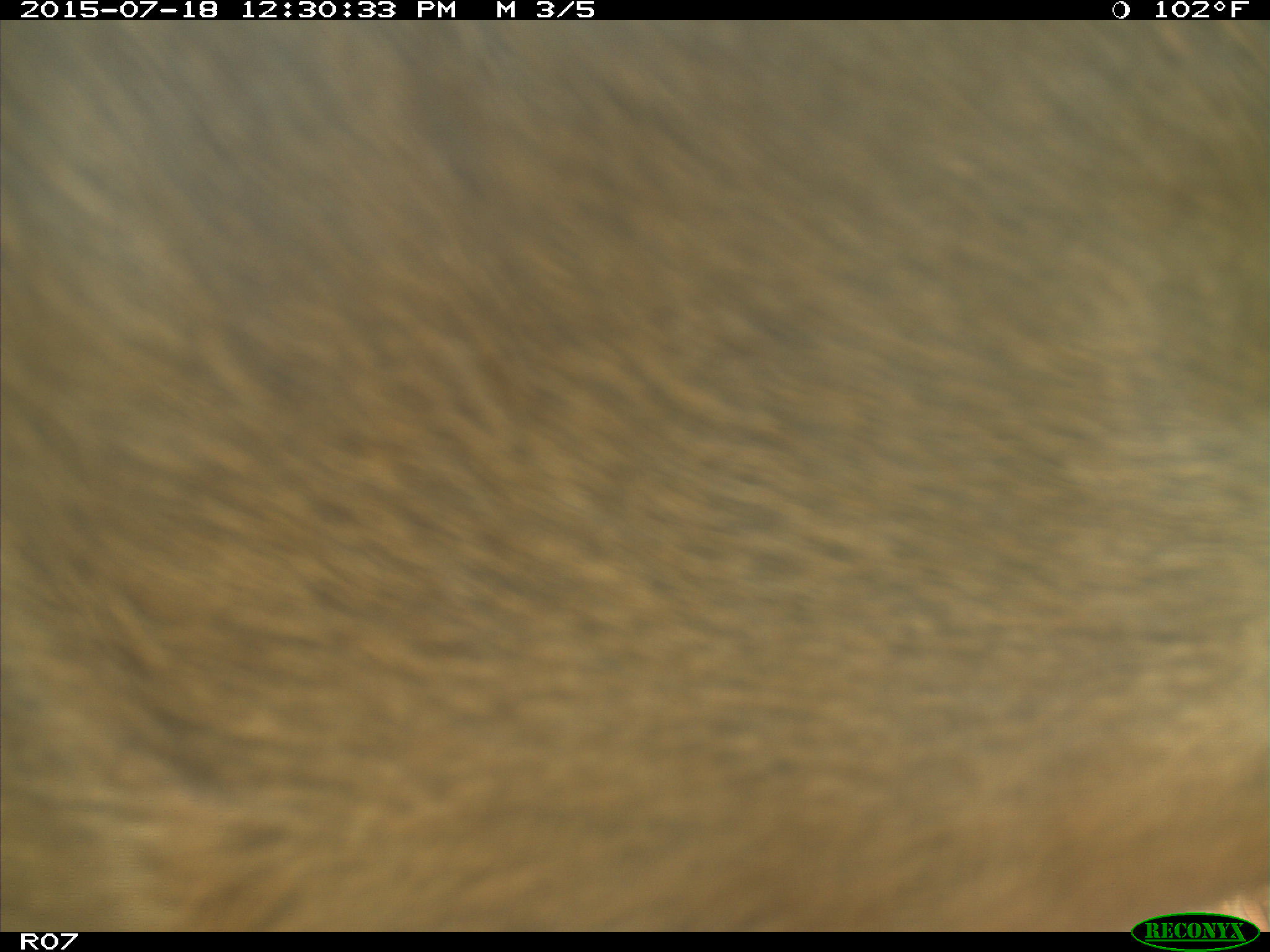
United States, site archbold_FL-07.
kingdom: Animalia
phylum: Chordata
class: Mammalia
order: Artiodactyla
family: Bovidae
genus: Bos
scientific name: Bos taurus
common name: domestic cow